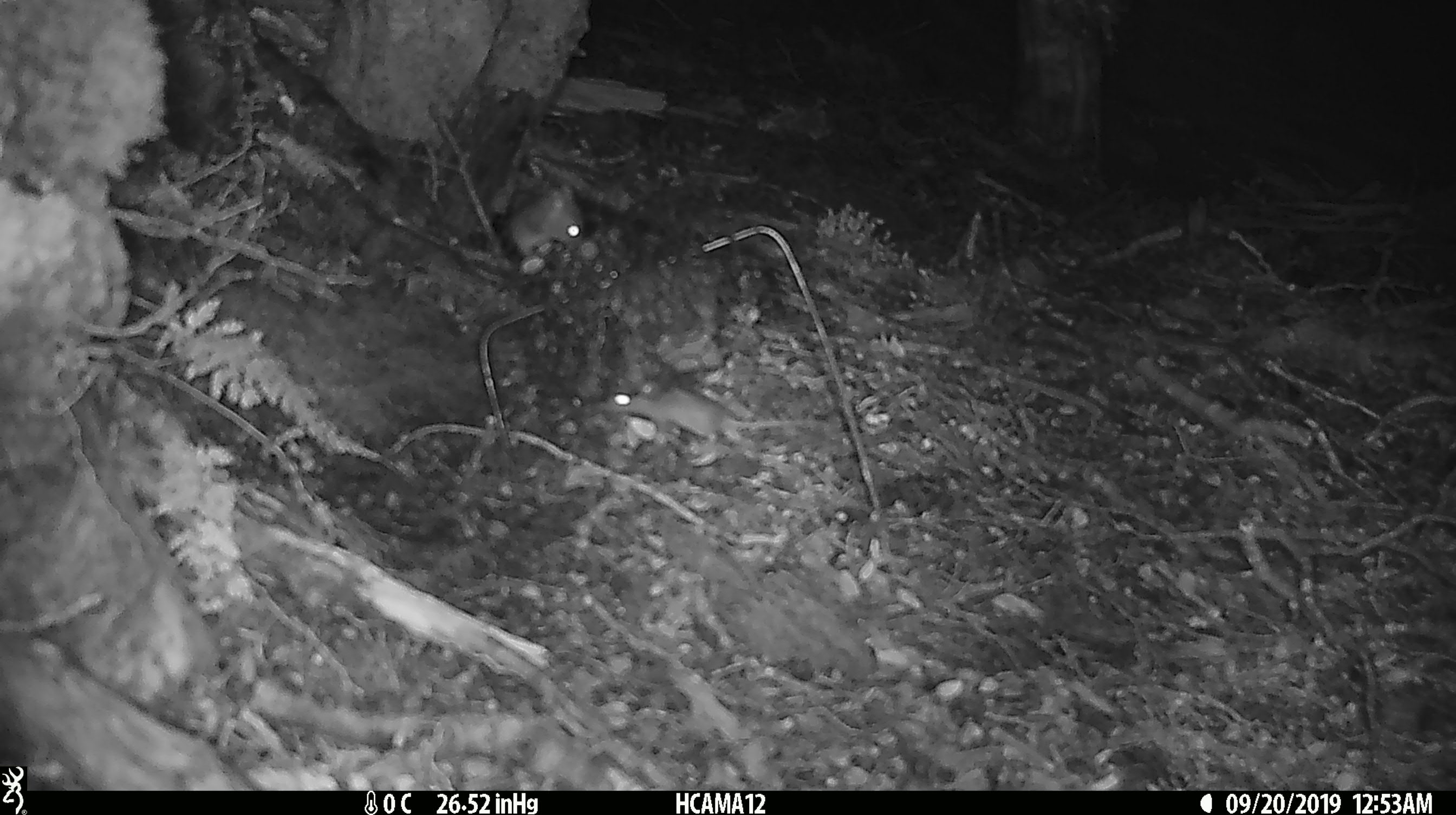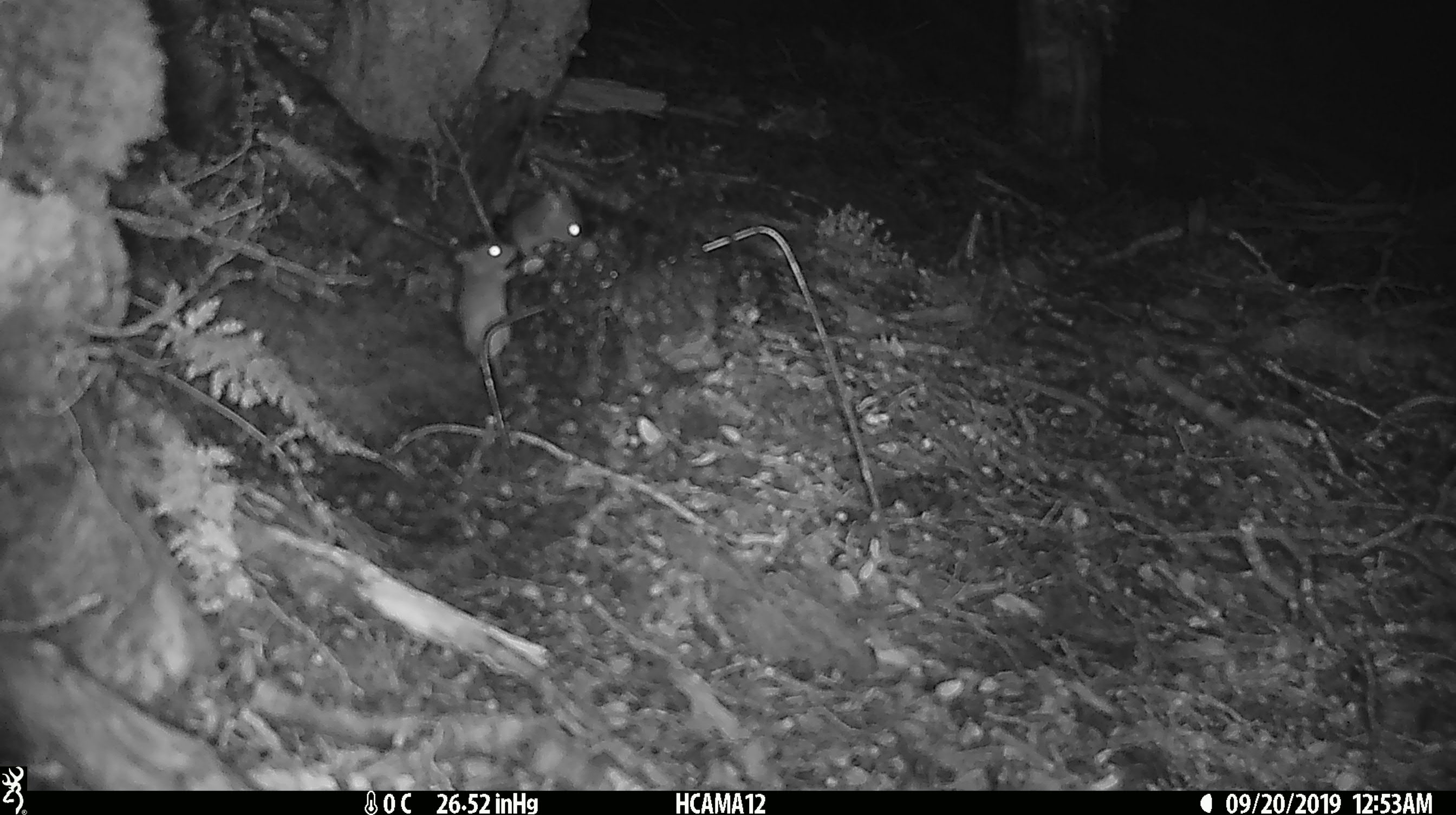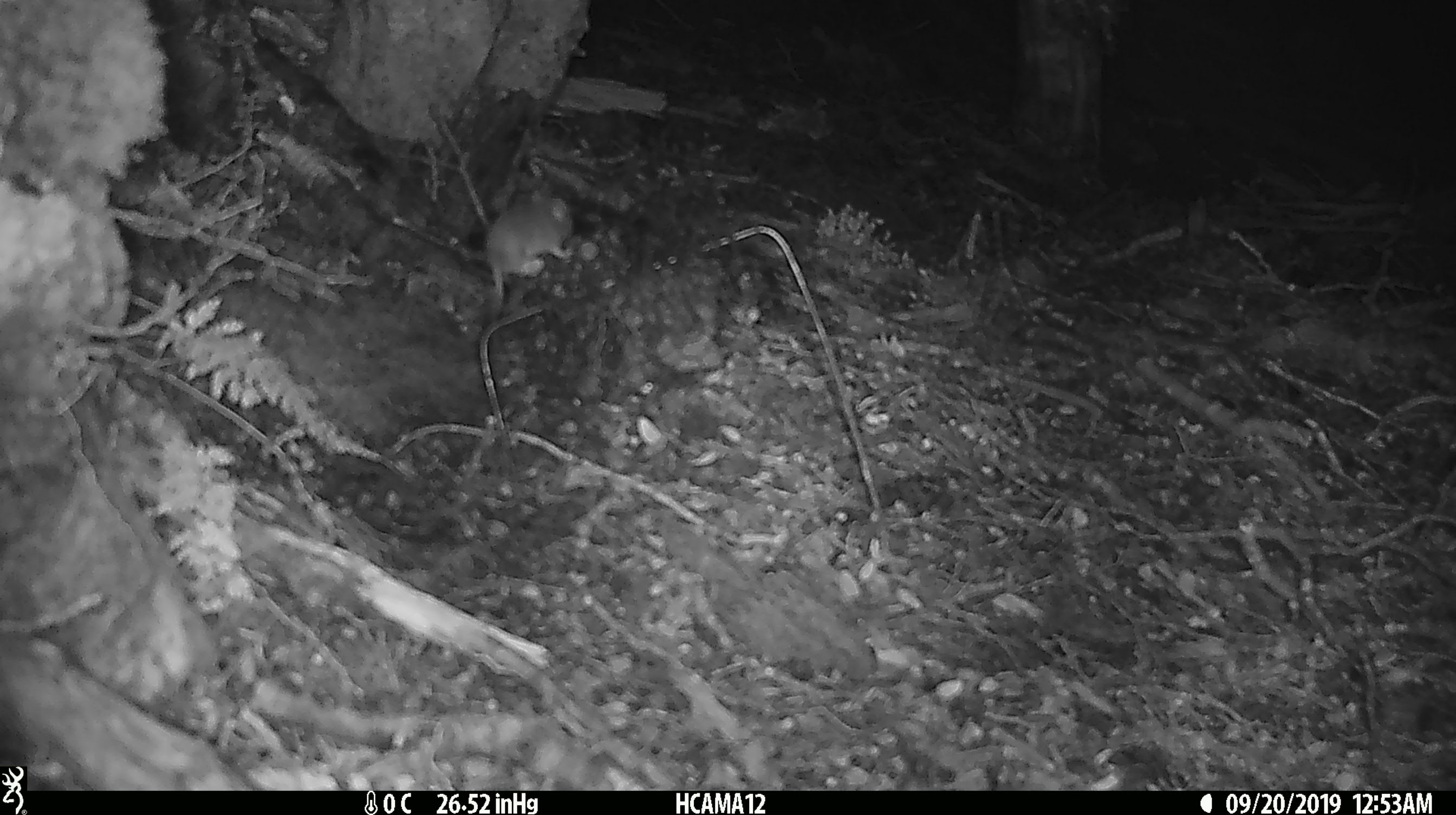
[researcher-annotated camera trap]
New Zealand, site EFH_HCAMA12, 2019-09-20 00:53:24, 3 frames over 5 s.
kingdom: Animalia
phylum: Chordata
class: Mammalia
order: Rodentia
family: Muridae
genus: Mus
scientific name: Mus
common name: mouse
Mouse (Mus).